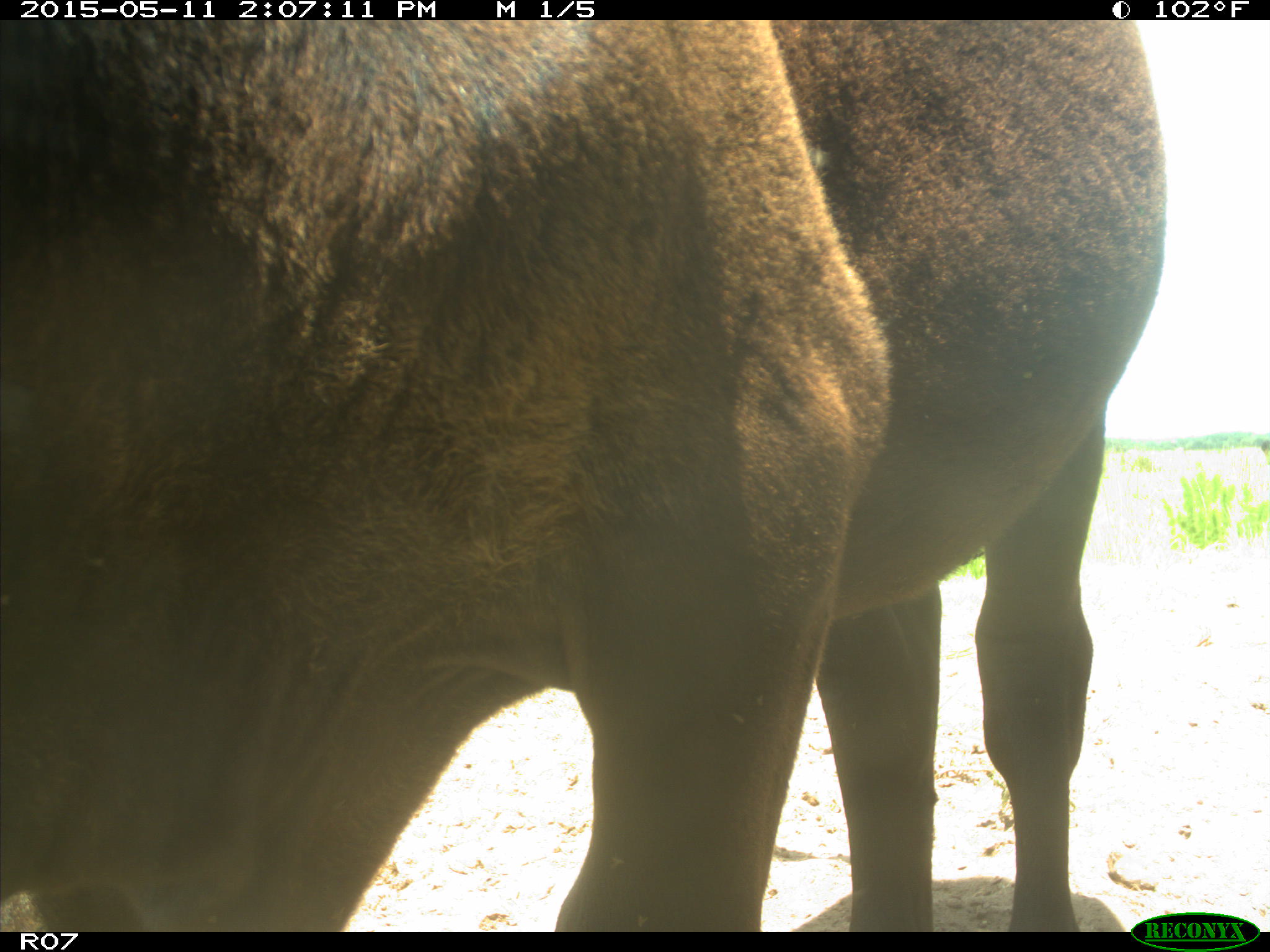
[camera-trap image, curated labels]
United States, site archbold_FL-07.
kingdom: Animalia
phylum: Chordata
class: Mammalia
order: Artiodactyla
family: Bovidae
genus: Bos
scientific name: Bos taurus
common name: domestic cow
Bos taurus (domestic cow).